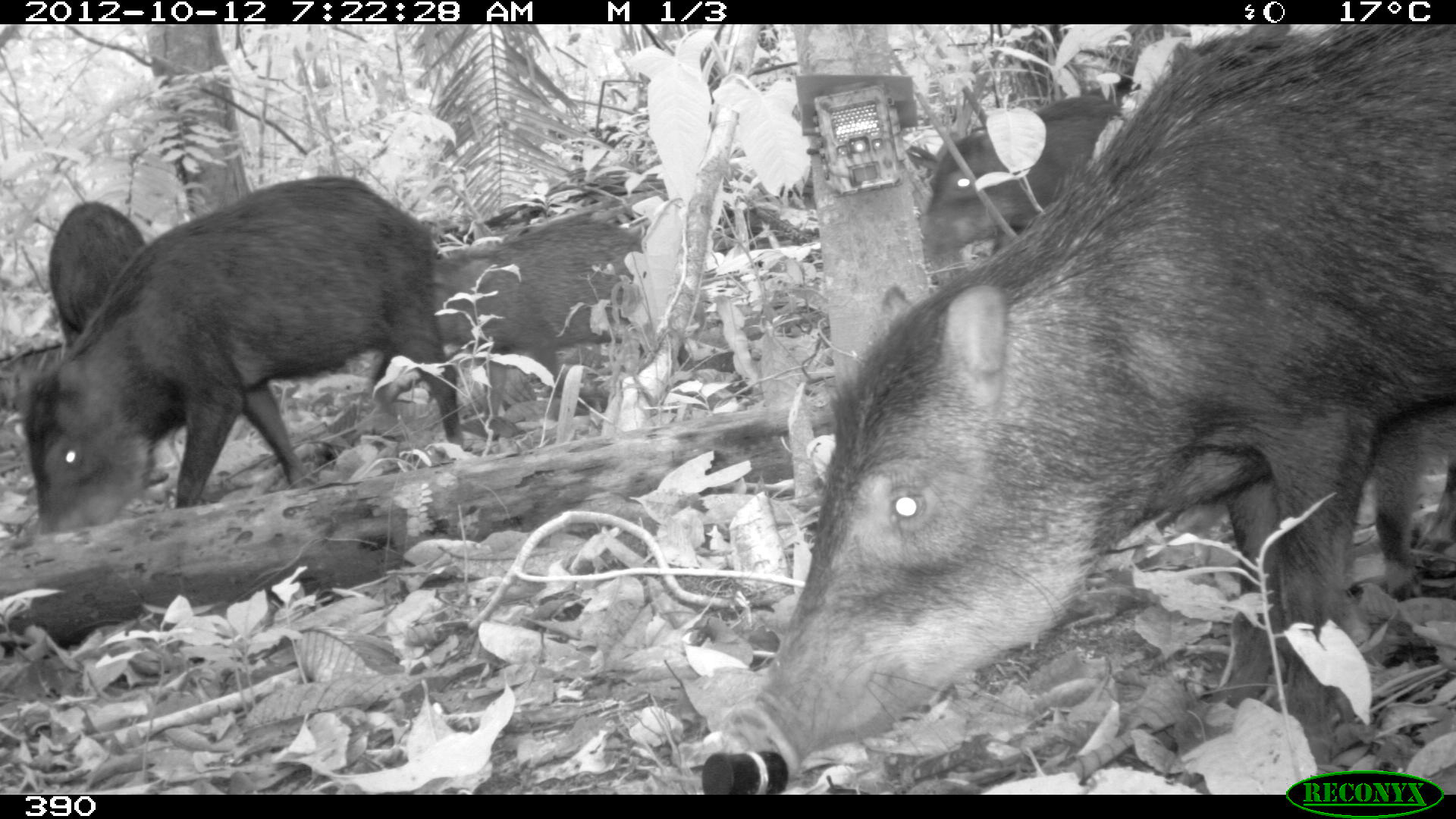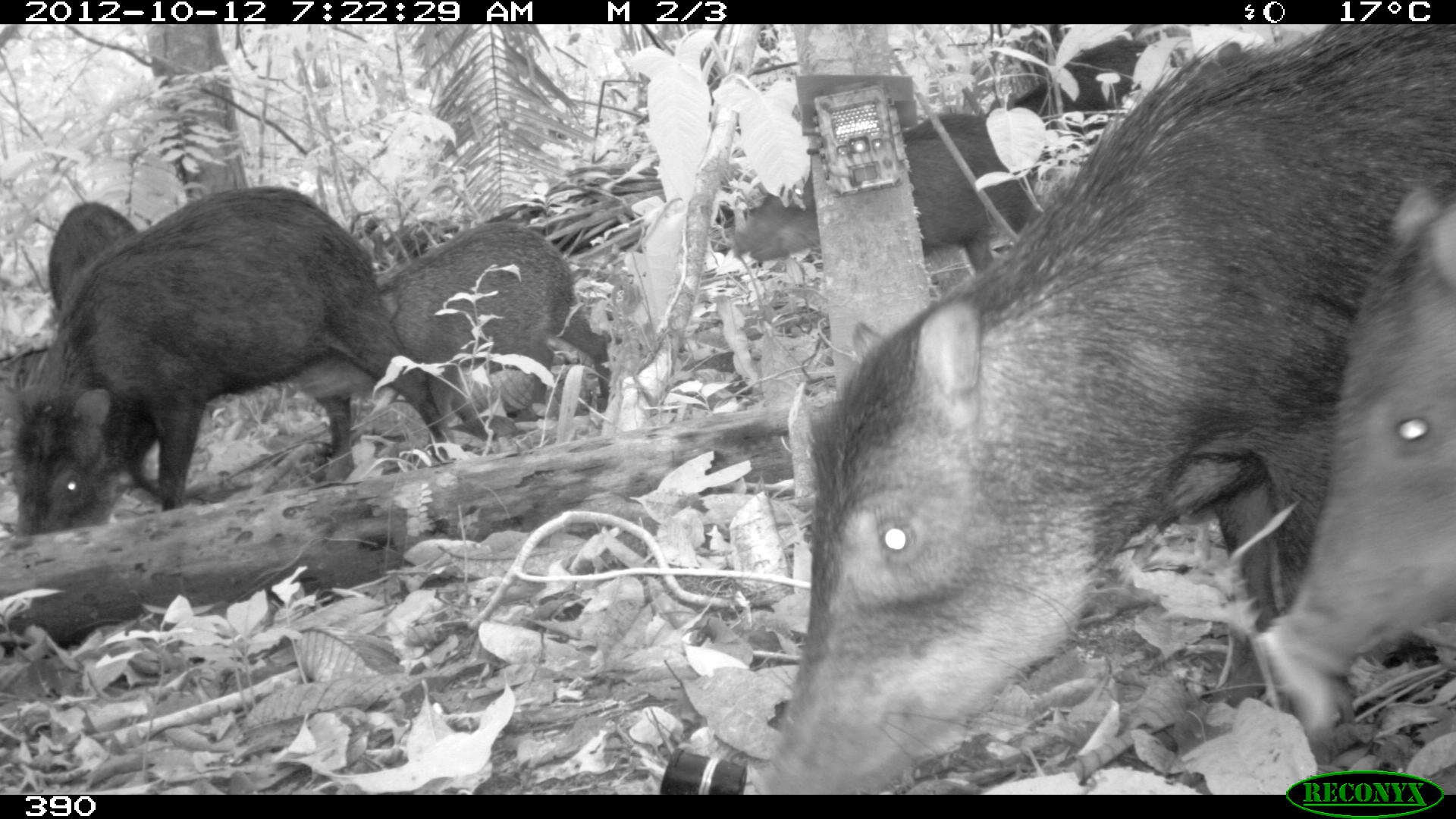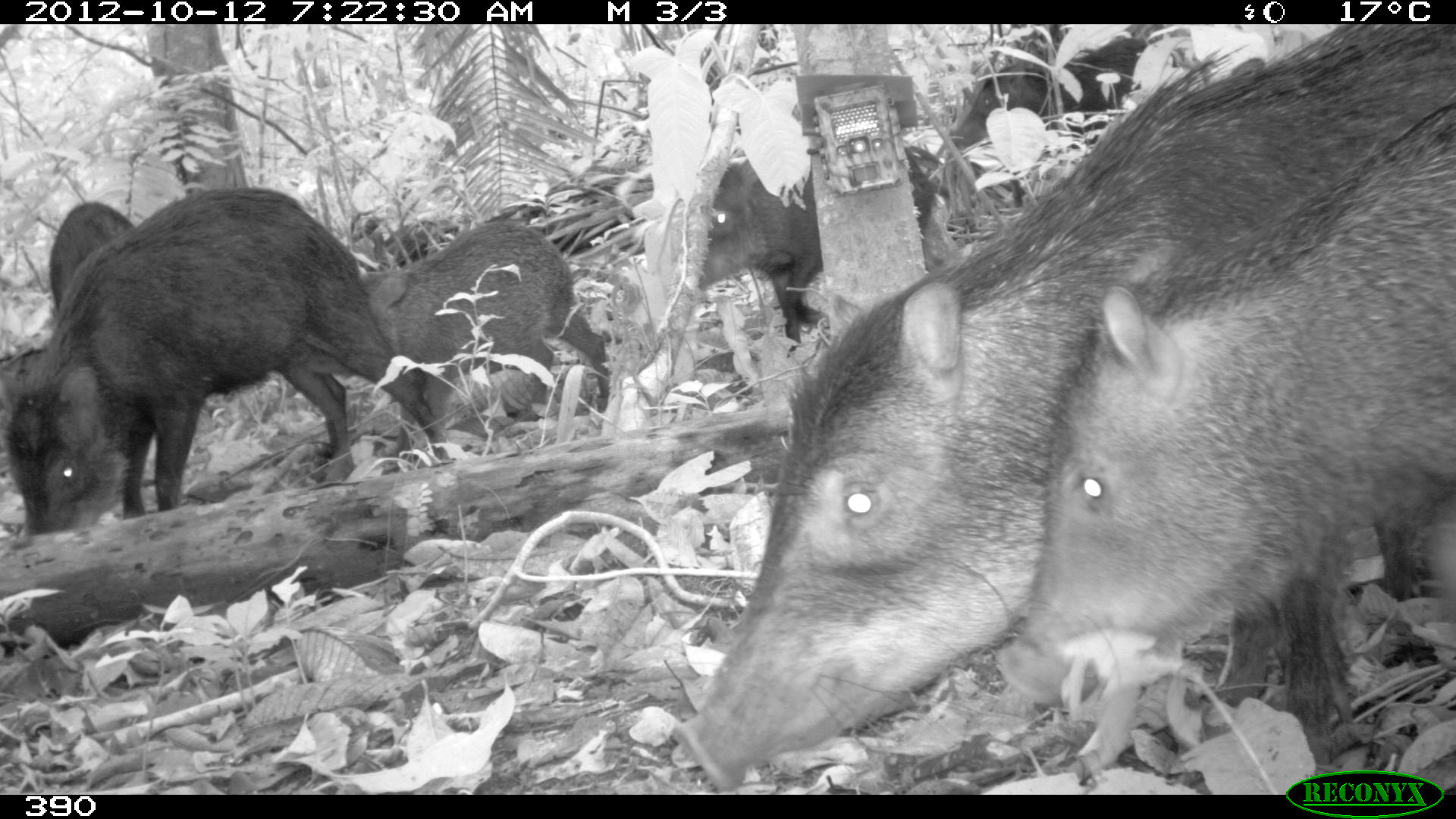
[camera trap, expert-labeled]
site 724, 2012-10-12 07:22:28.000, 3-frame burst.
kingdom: Animalia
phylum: Chordata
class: Mammalia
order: Artiodactyla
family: Tayassuidae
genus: Tayassu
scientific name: Tayassu pecari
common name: white-lipped peccary